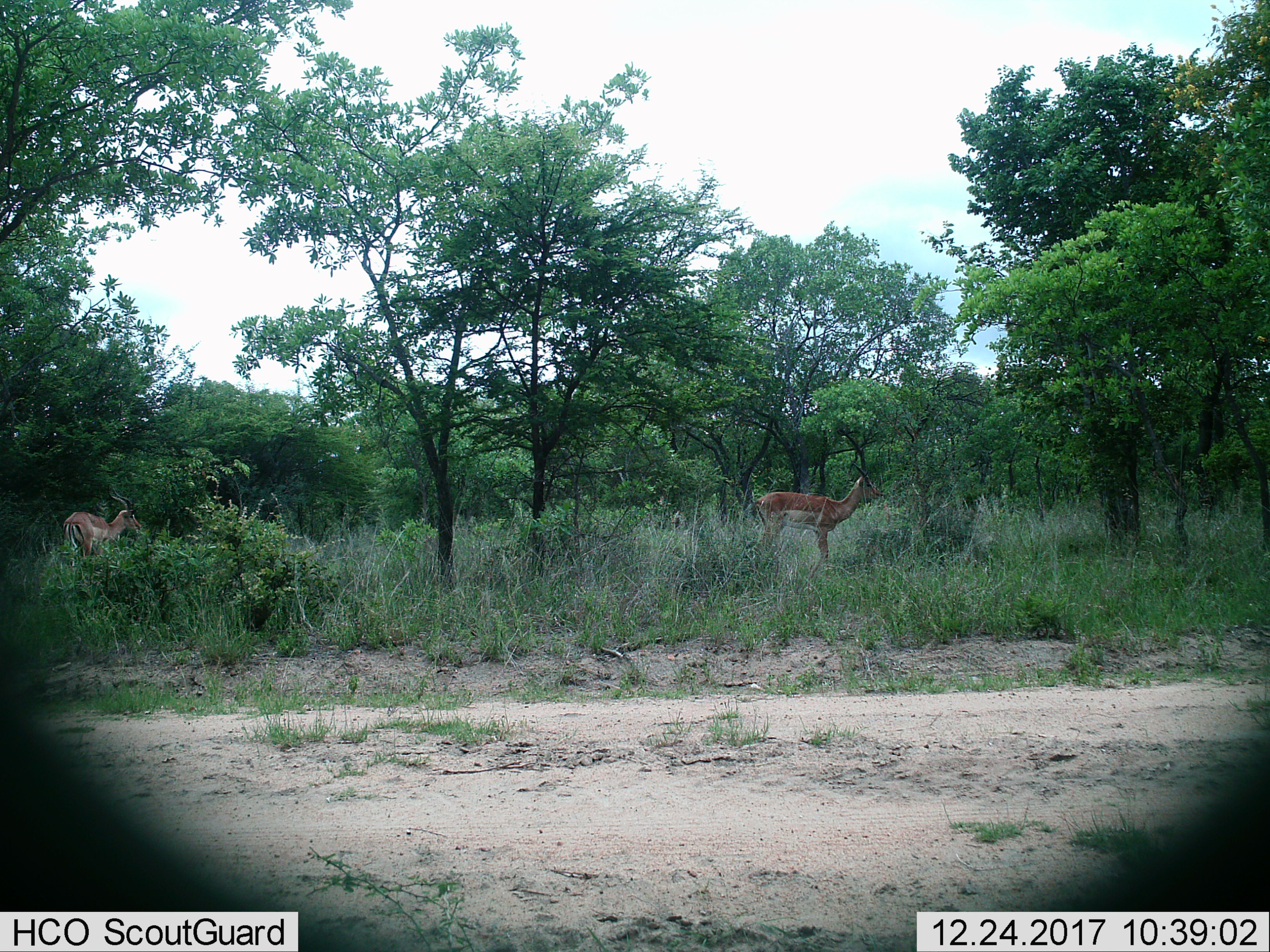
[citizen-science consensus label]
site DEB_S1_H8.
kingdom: Animalia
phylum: Chordata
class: Mammalia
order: Artiodactyla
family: Bovidae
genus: Aepyceros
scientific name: Aepyceros melampus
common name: impala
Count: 2.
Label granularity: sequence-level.